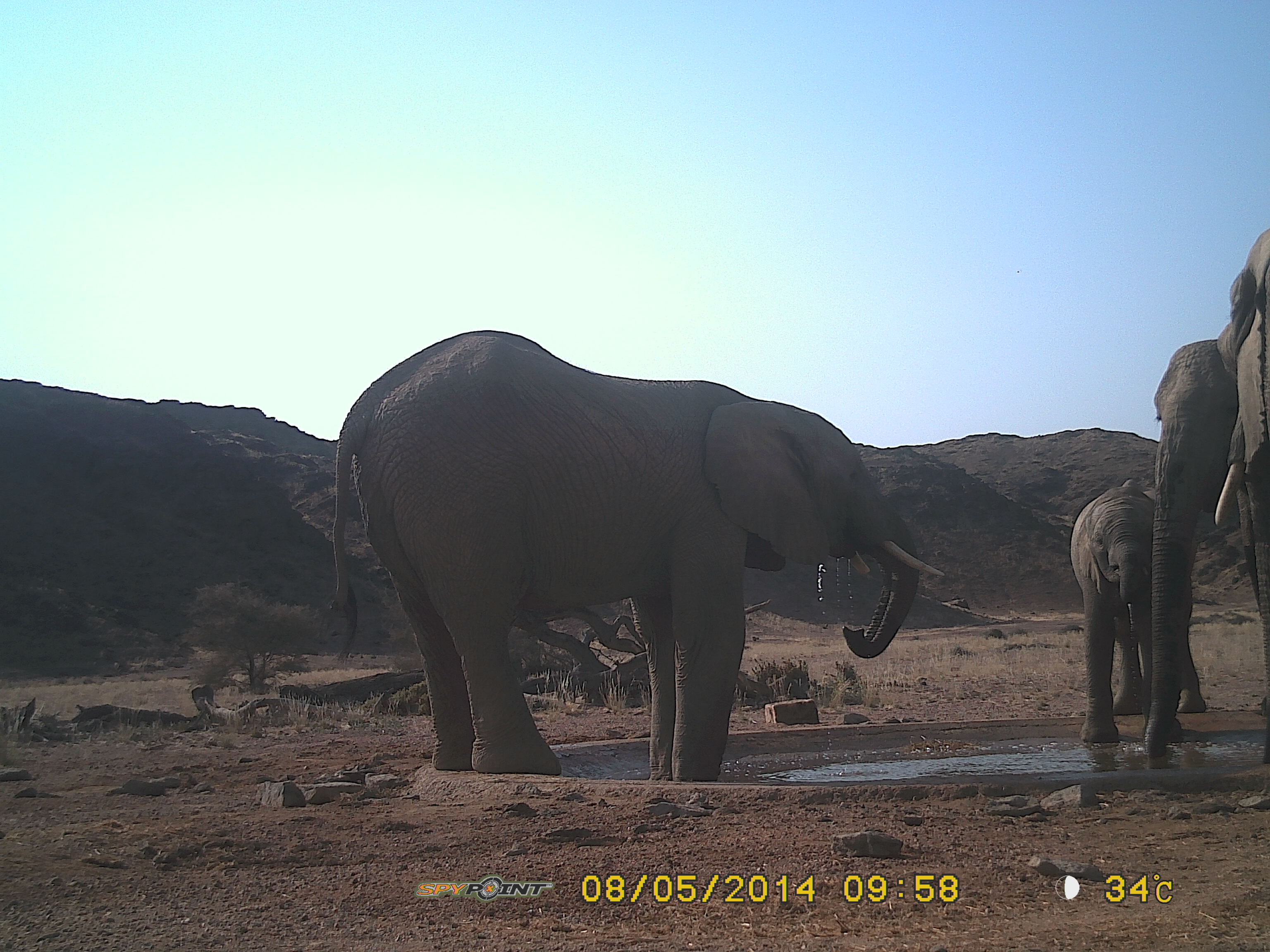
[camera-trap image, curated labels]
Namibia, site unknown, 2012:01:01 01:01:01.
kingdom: Animalia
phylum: Chordata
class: Mammalia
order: Proboscidea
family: Elephantidae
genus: Loxodonta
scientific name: Loxodonta africana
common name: african elephant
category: loxodanta africana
Loxodanta africana (african elephant) (Loxodonta africana).